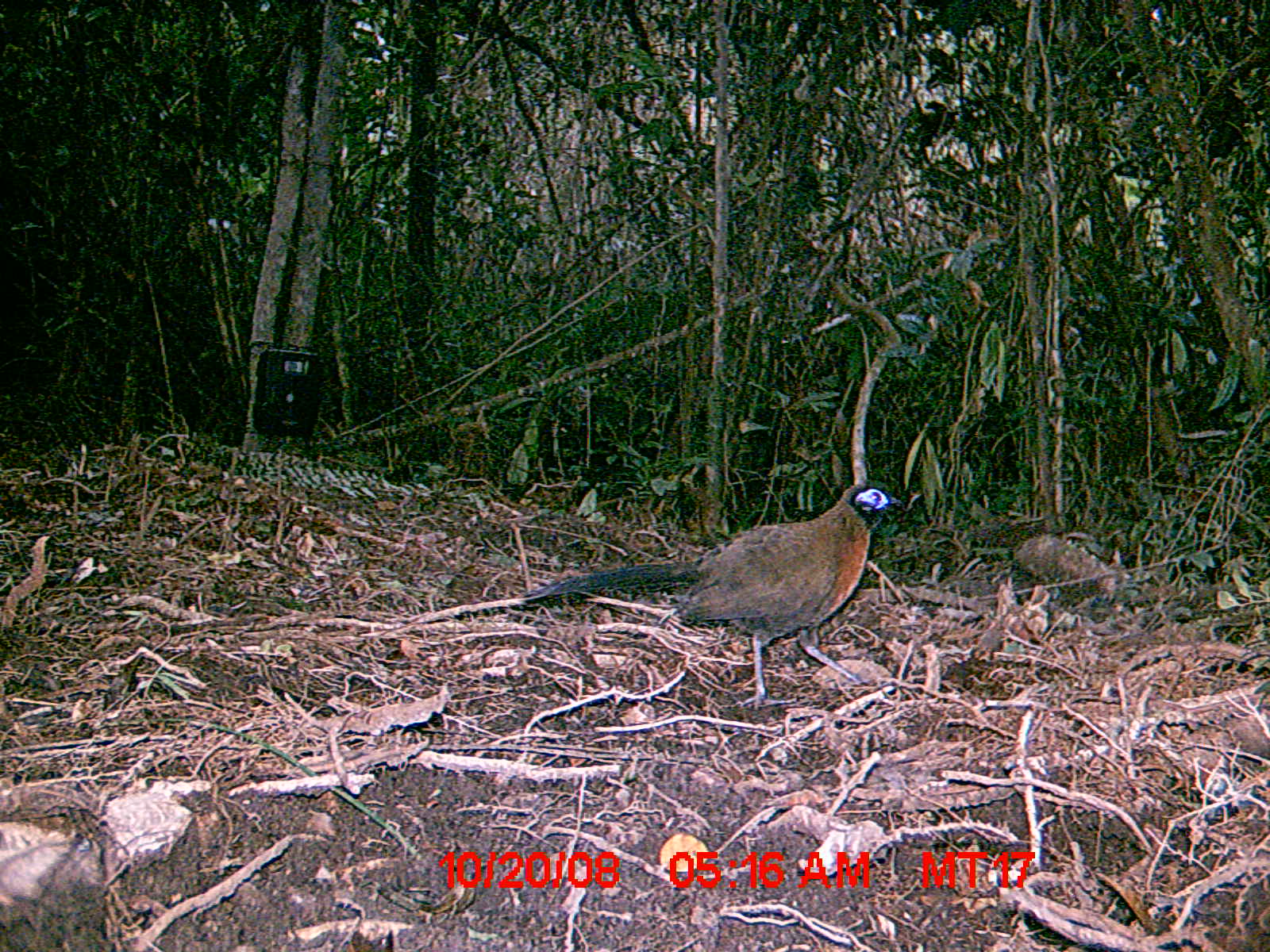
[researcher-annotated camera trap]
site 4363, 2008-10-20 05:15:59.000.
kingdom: Animalia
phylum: Chordata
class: Aves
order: Cuculiformes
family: Cuculidae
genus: Coua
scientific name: Coua serriana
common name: red-breasted coua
Coua serriana (red-breasted coua), count 1.